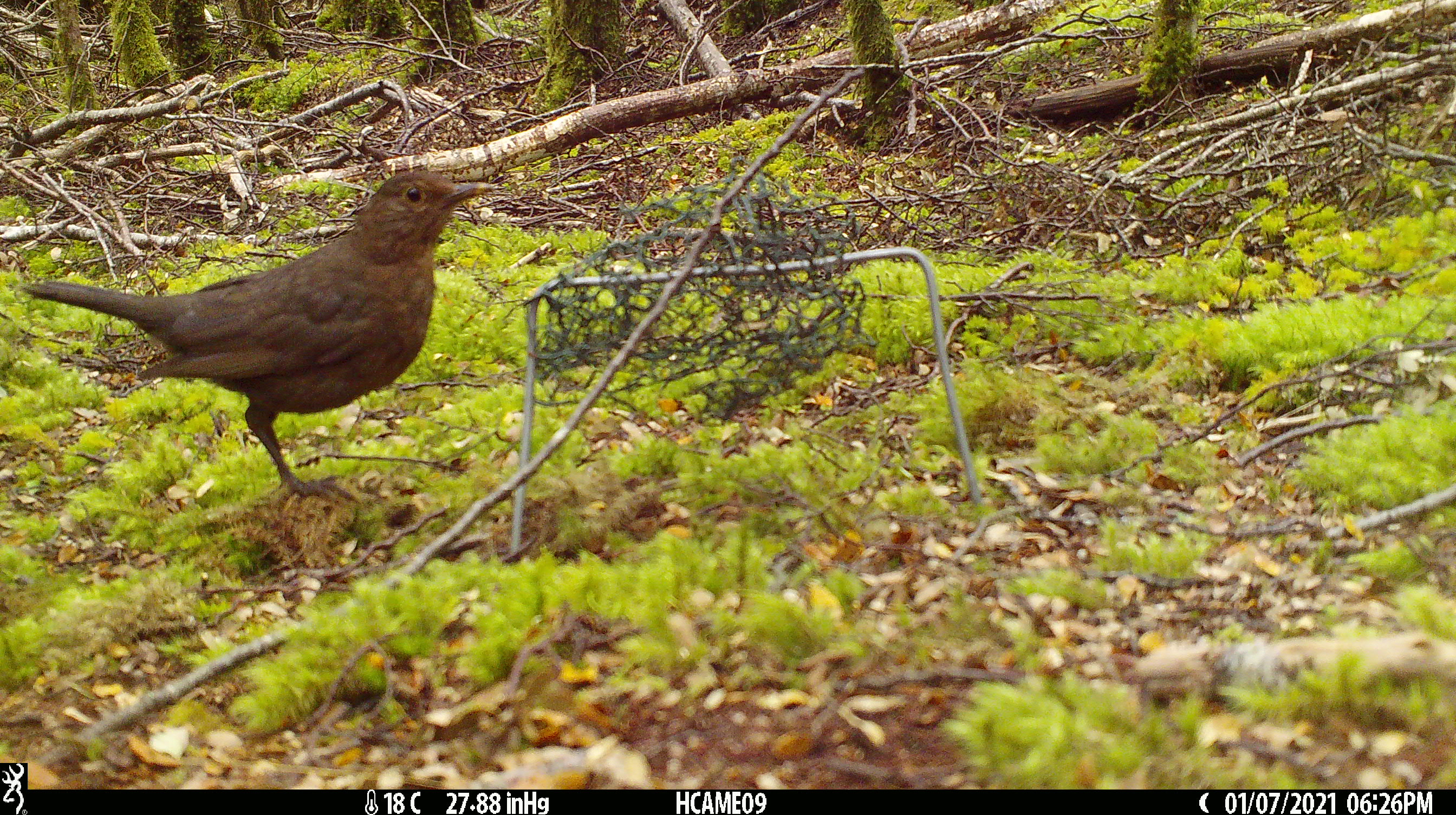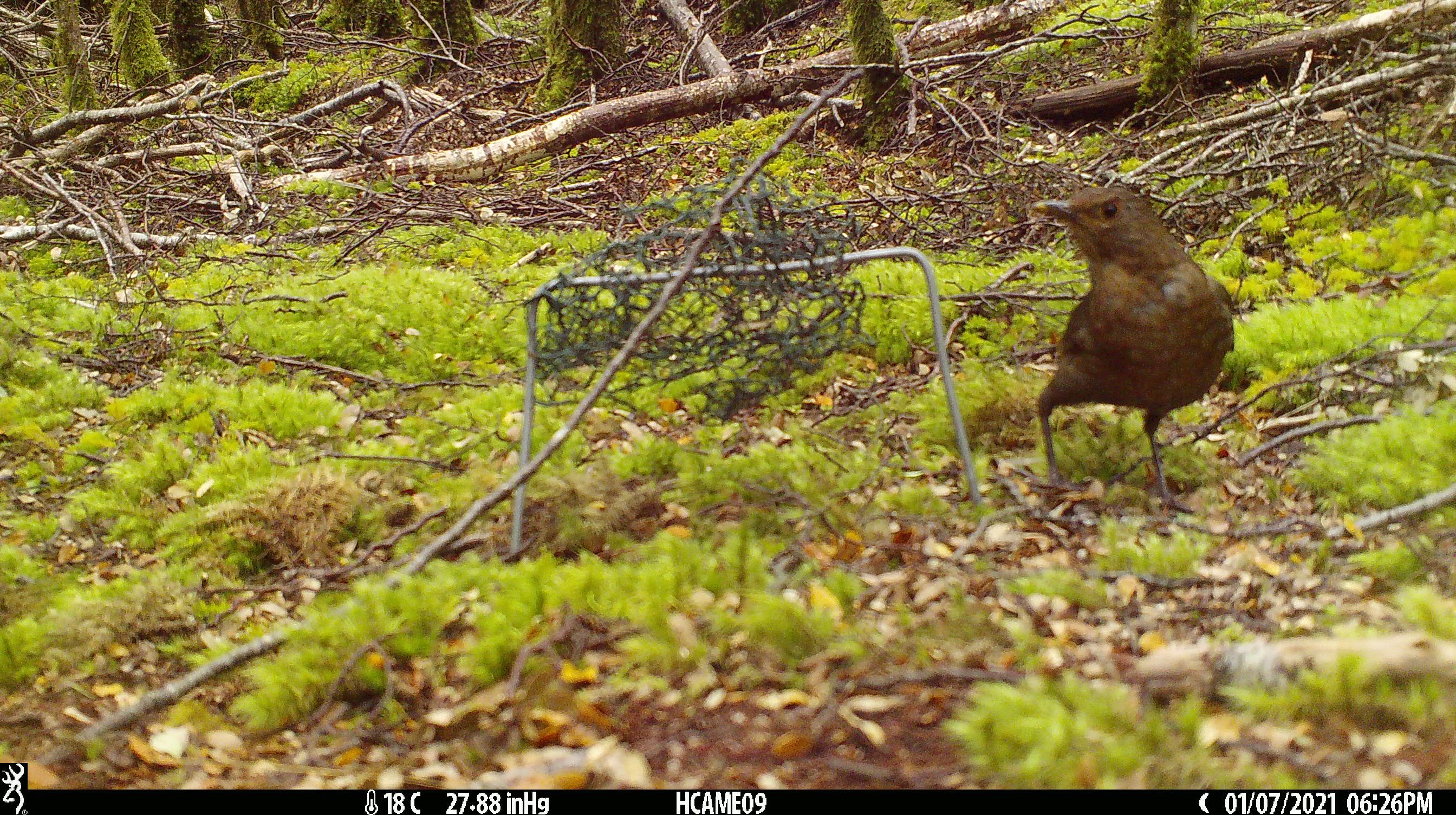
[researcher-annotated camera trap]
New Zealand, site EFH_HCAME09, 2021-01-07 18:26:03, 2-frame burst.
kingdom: Animalia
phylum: Chordata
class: Aves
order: Passeriformes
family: Turdidae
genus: Turdus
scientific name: Turdus merula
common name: eurasian blackbird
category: blackbird